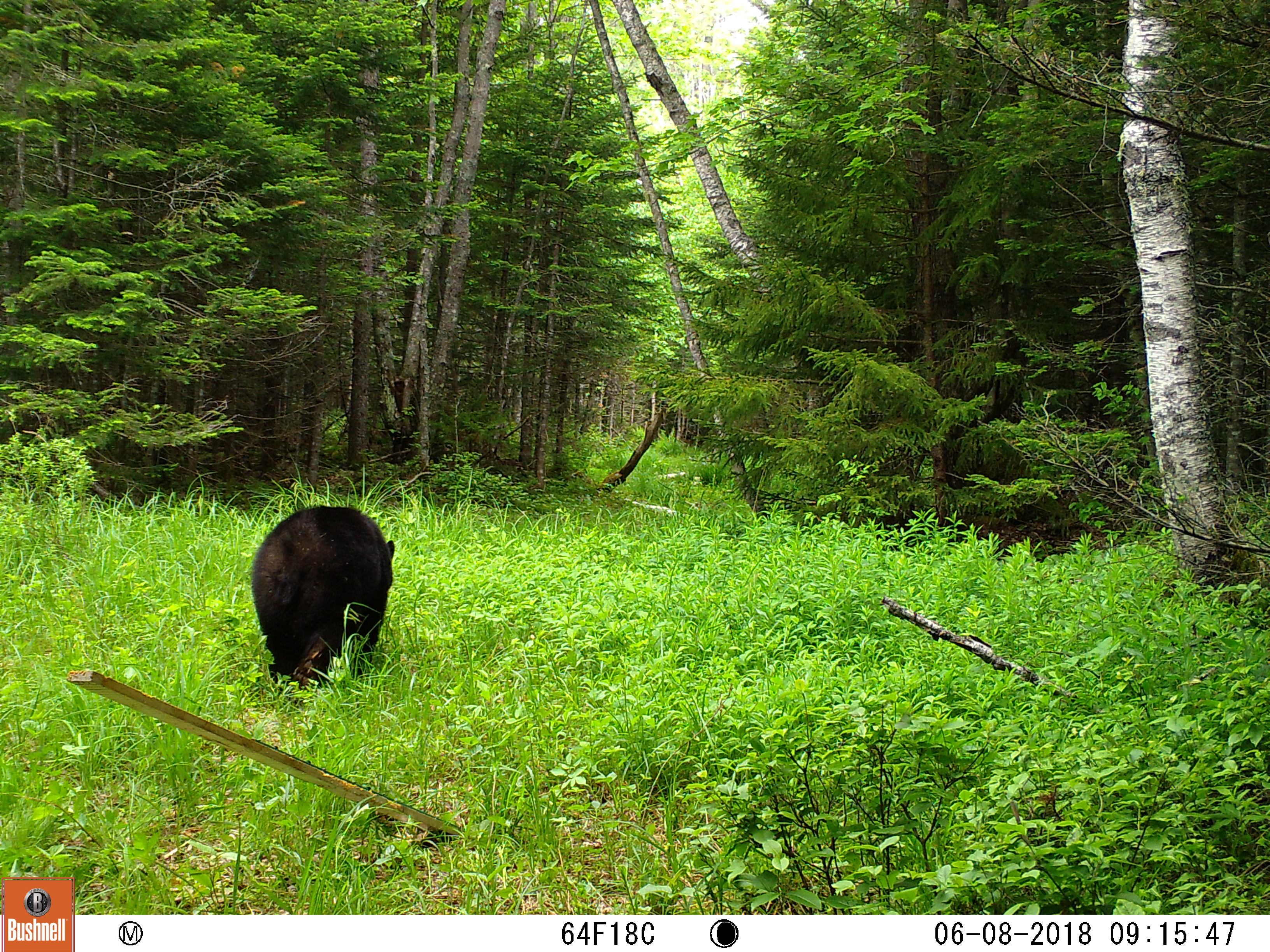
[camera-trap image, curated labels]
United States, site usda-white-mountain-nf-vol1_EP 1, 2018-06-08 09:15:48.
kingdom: Animalia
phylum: Chordata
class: Mammalia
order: Carnivora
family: Ursidae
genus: Ursus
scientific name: Ursus americanus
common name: black bear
Black bear (Ursus americanus).